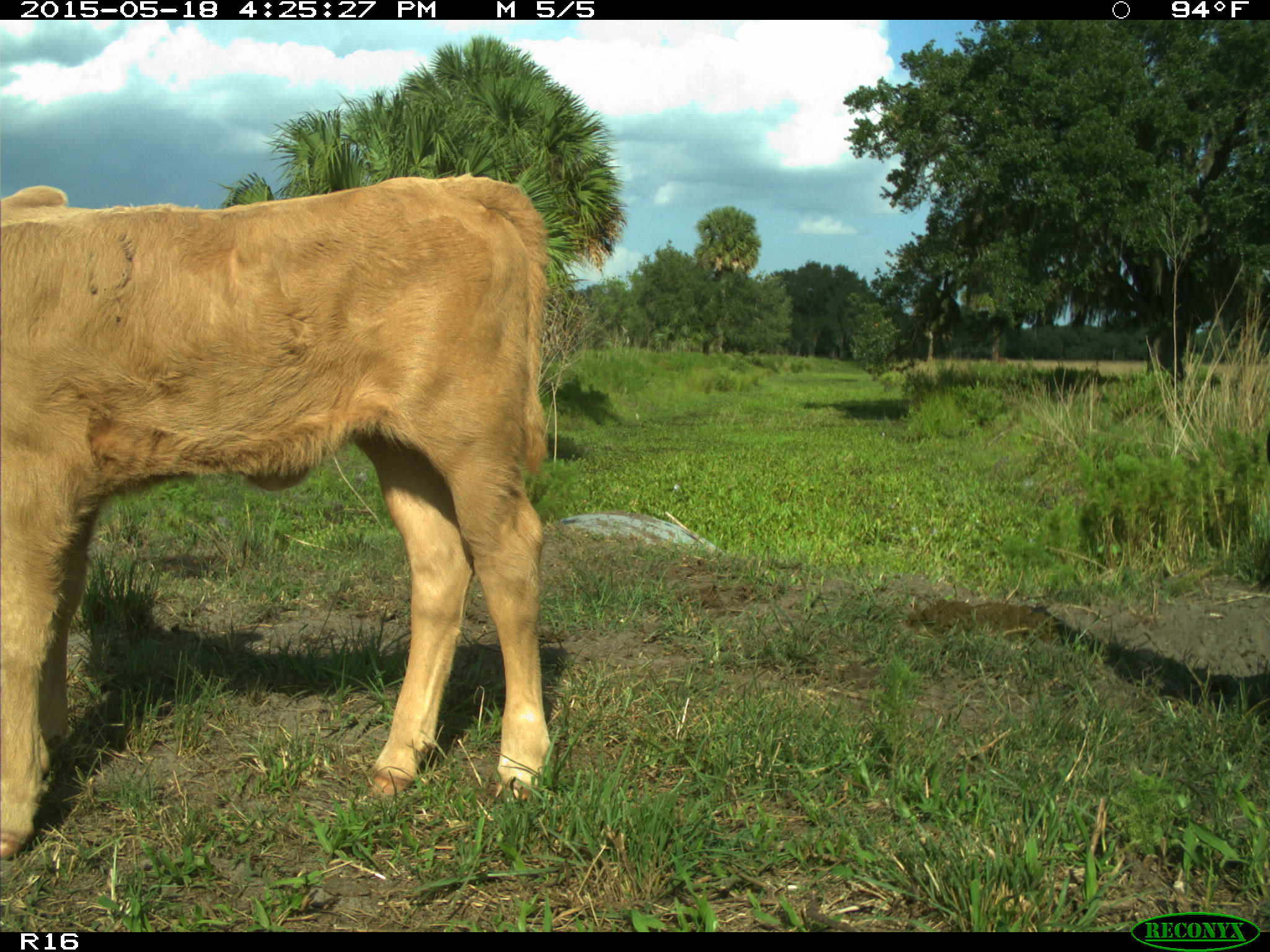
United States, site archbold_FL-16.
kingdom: Animalia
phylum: Chordata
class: Mammalia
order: Artiodactyla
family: Bovidae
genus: Bos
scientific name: Bos taurus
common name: domestic cow